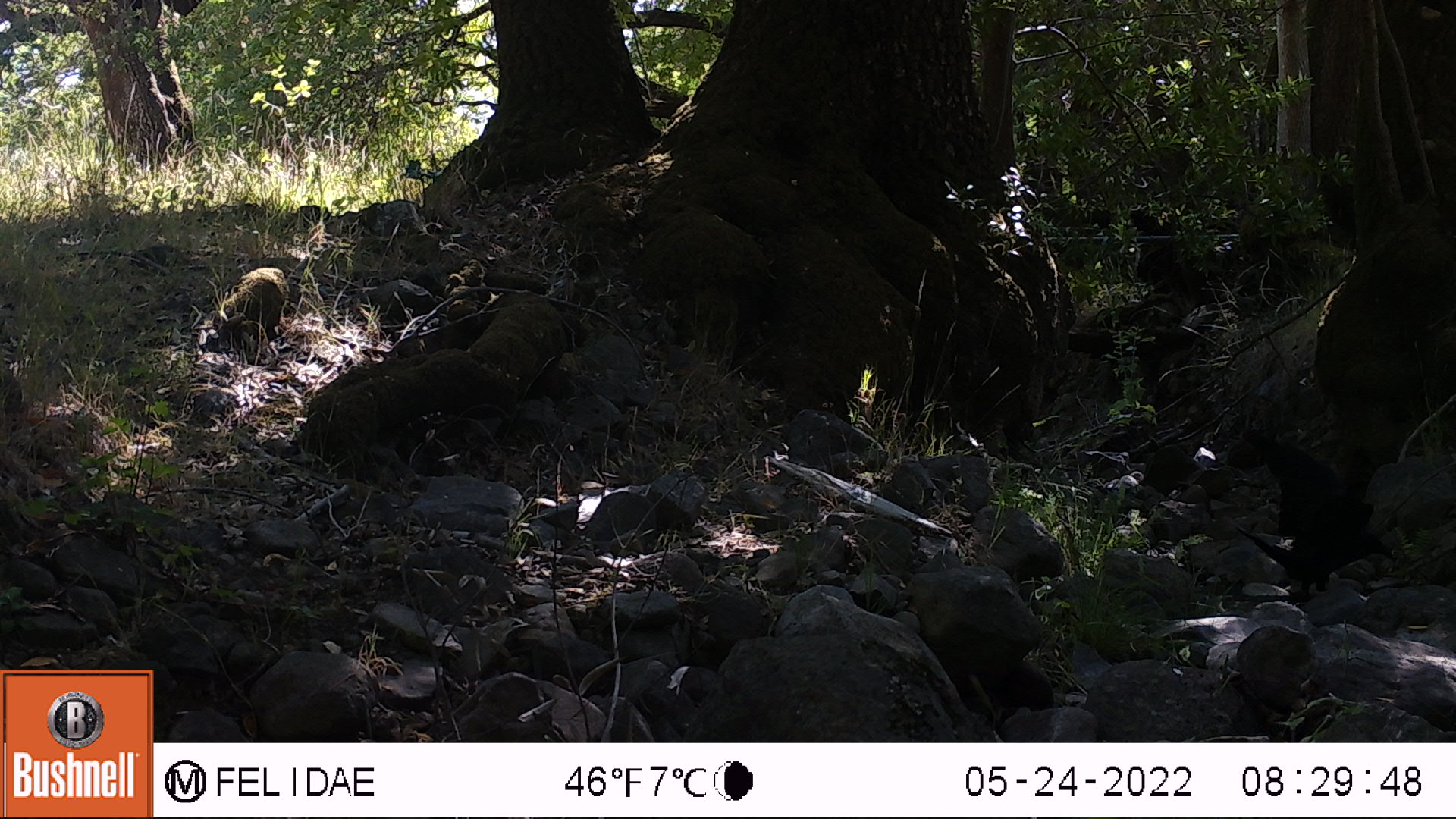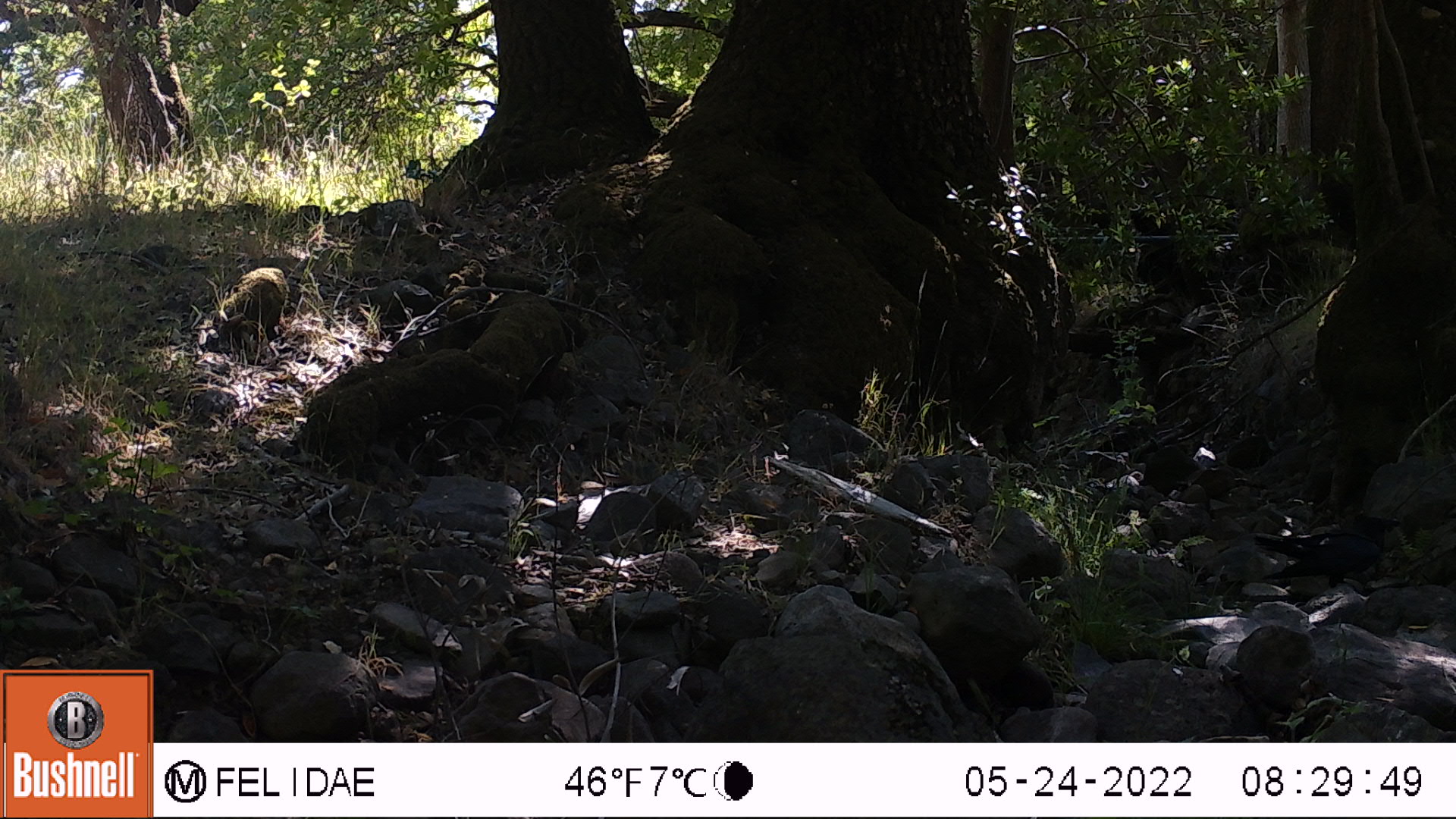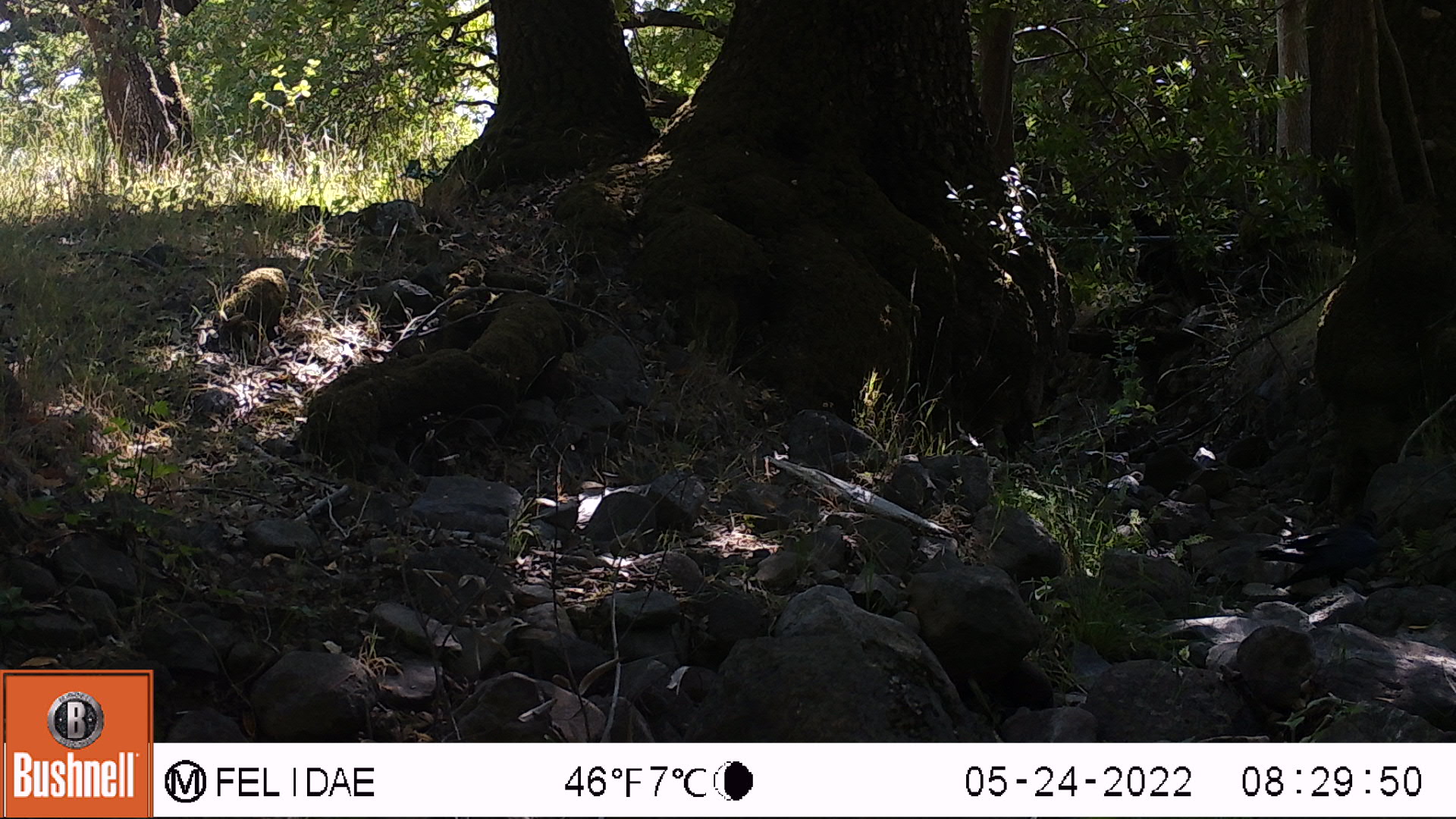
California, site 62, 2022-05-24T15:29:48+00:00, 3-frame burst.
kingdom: Animalia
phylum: Chordata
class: Aves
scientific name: Aves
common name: bird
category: unknown bird